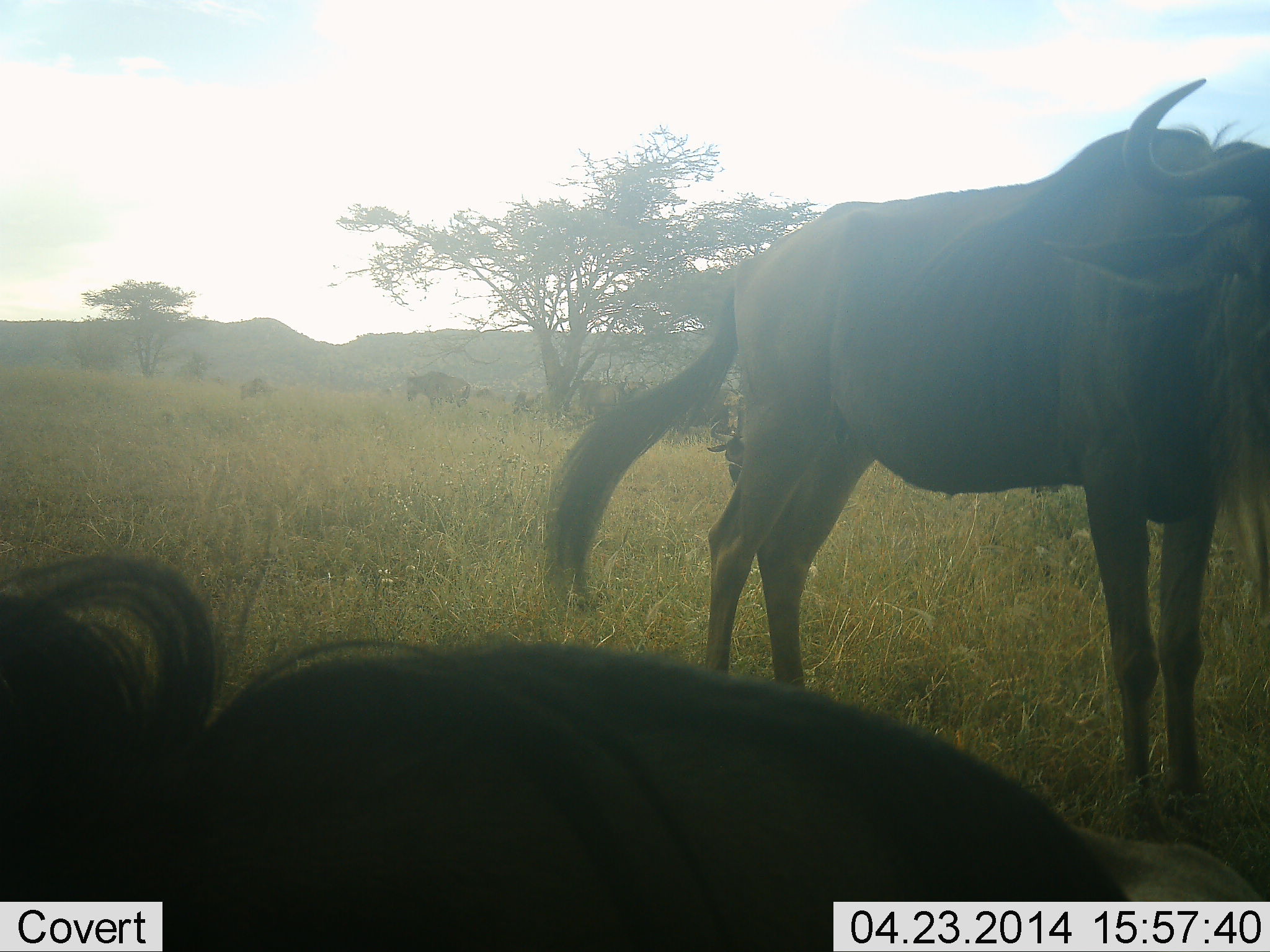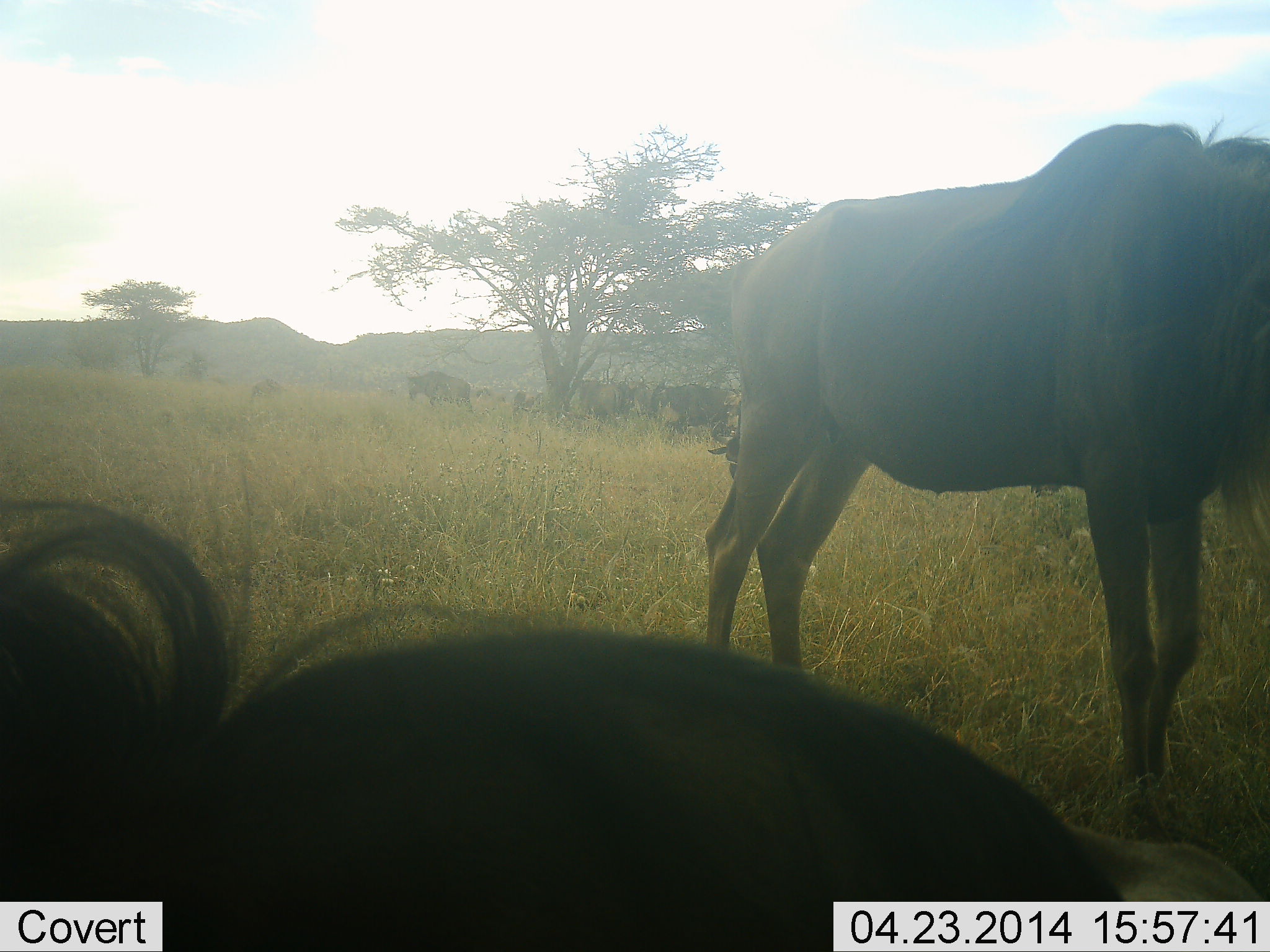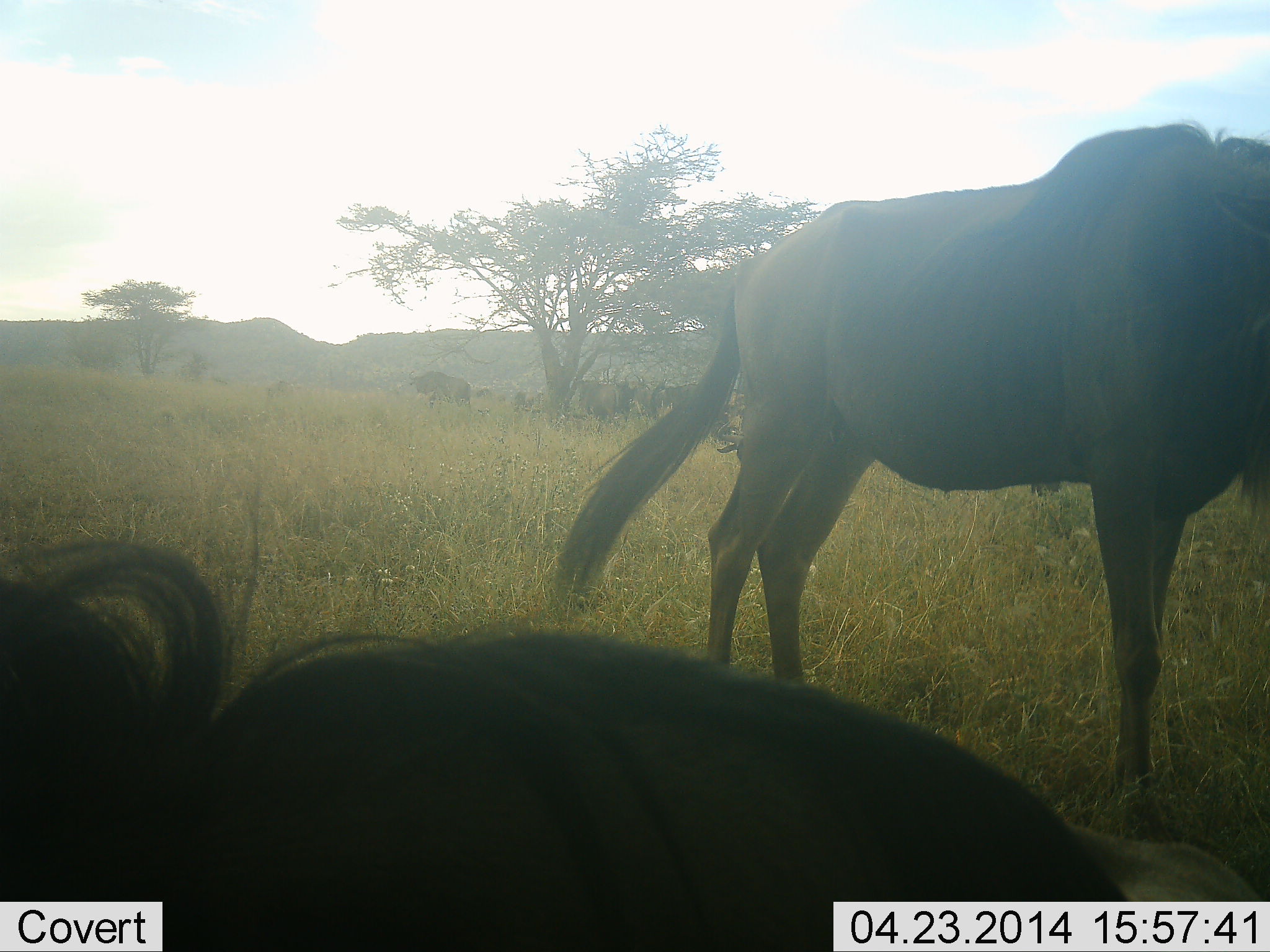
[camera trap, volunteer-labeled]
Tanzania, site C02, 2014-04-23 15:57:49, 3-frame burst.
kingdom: Animalia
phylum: Chordata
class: Mammalia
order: Artiodactyla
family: Bovidae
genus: Connochaetes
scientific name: Connochaetes taurinus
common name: blue wildebeest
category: wildebeest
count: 3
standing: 100%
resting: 30%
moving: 30%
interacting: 0%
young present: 0%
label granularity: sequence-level